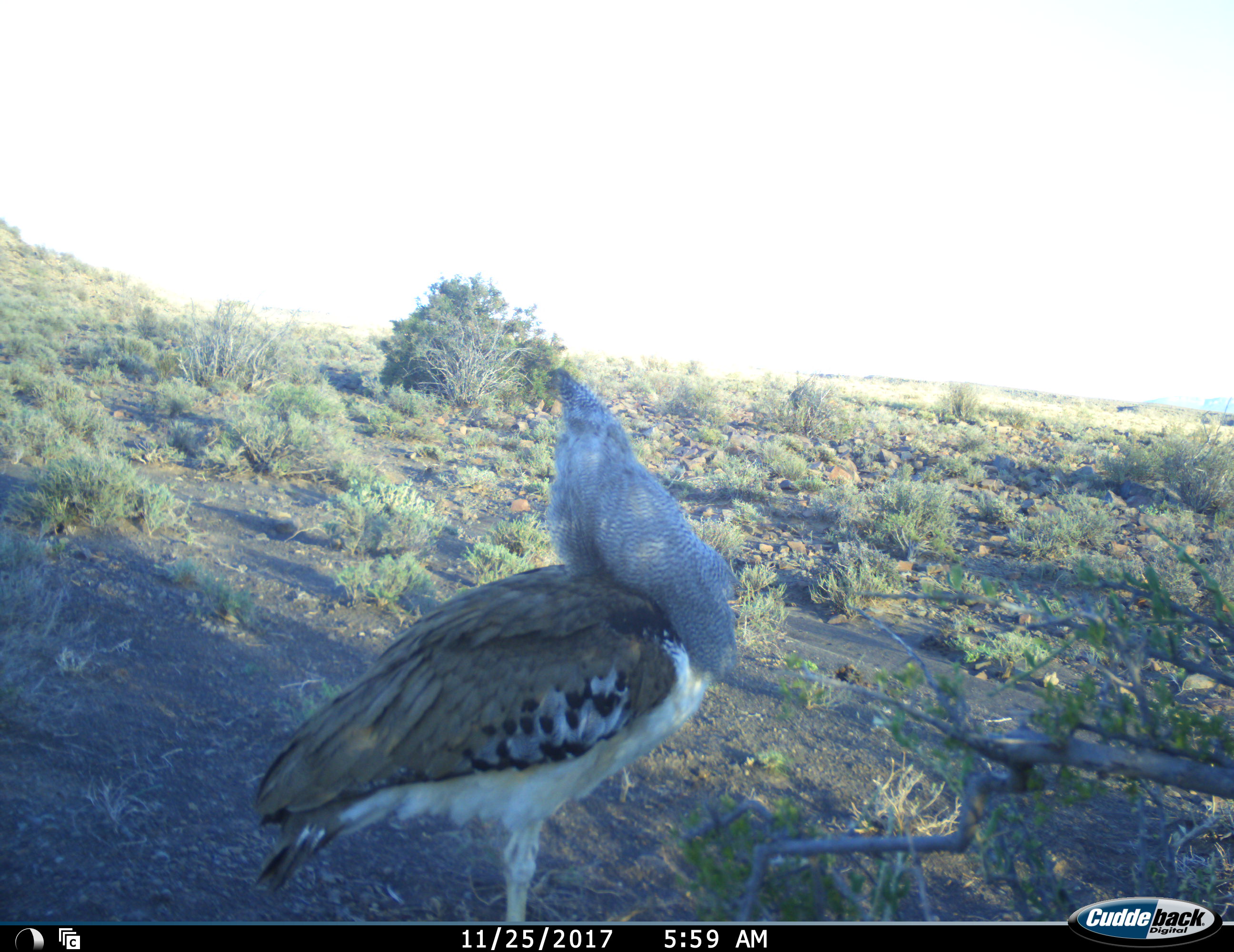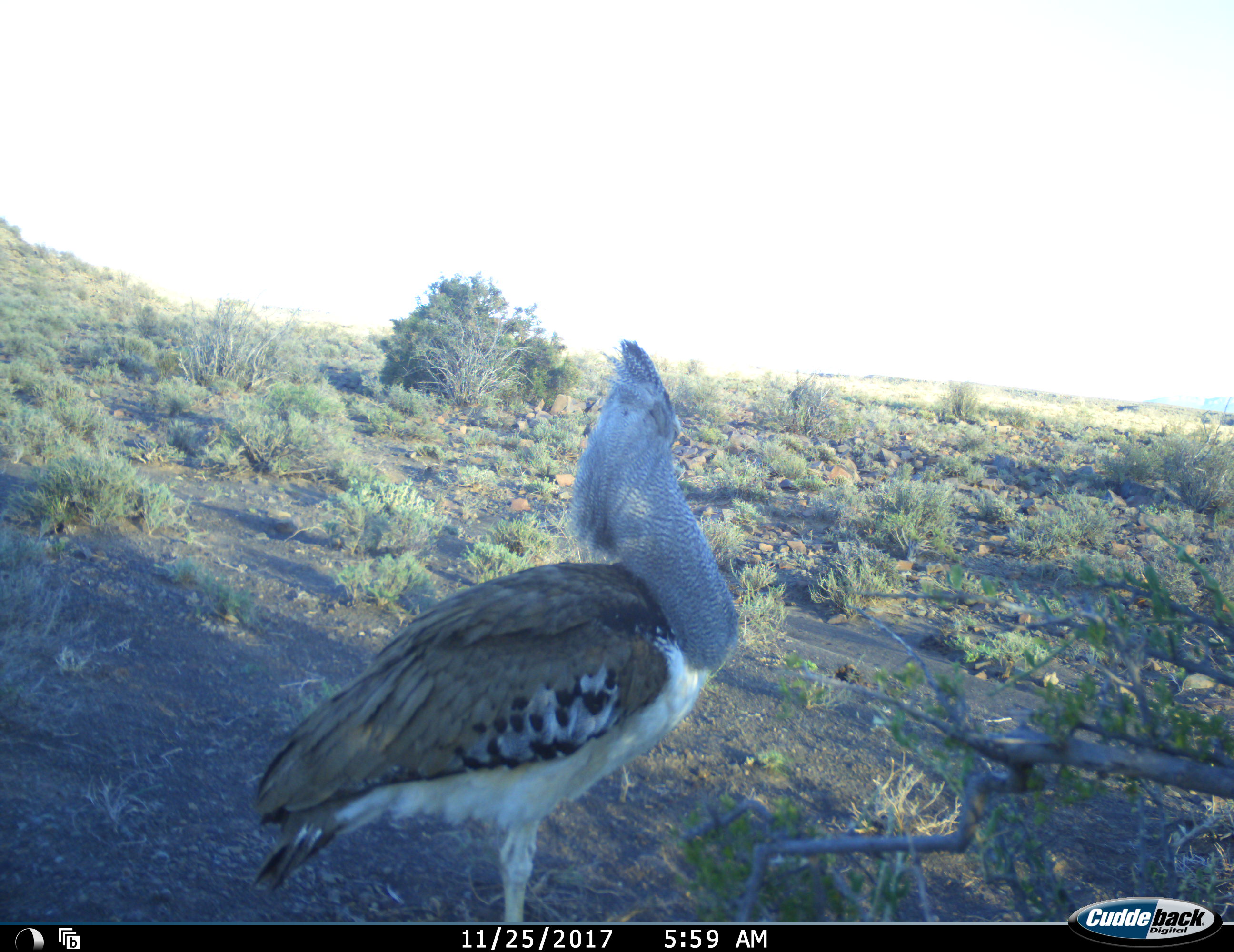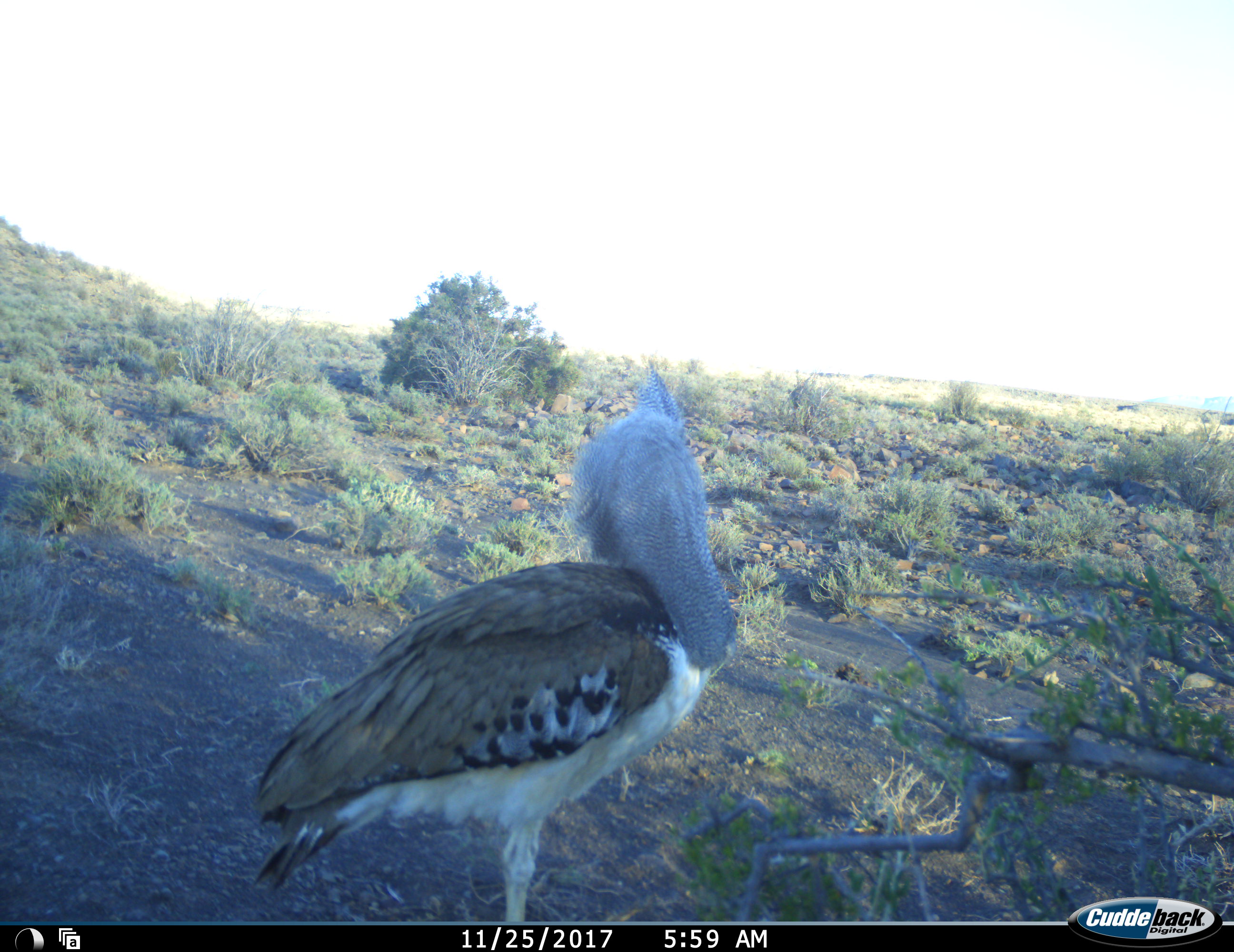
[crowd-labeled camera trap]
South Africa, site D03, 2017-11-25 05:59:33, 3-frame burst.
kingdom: Animalia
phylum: Chordata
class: Aves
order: Otidiformes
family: Otididae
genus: Ardeotis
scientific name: Ardeotis kori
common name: kori bustard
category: bustardkori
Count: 1.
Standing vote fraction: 100%.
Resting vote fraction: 0%.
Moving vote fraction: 0%.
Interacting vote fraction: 0%.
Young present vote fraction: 0%.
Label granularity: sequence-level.